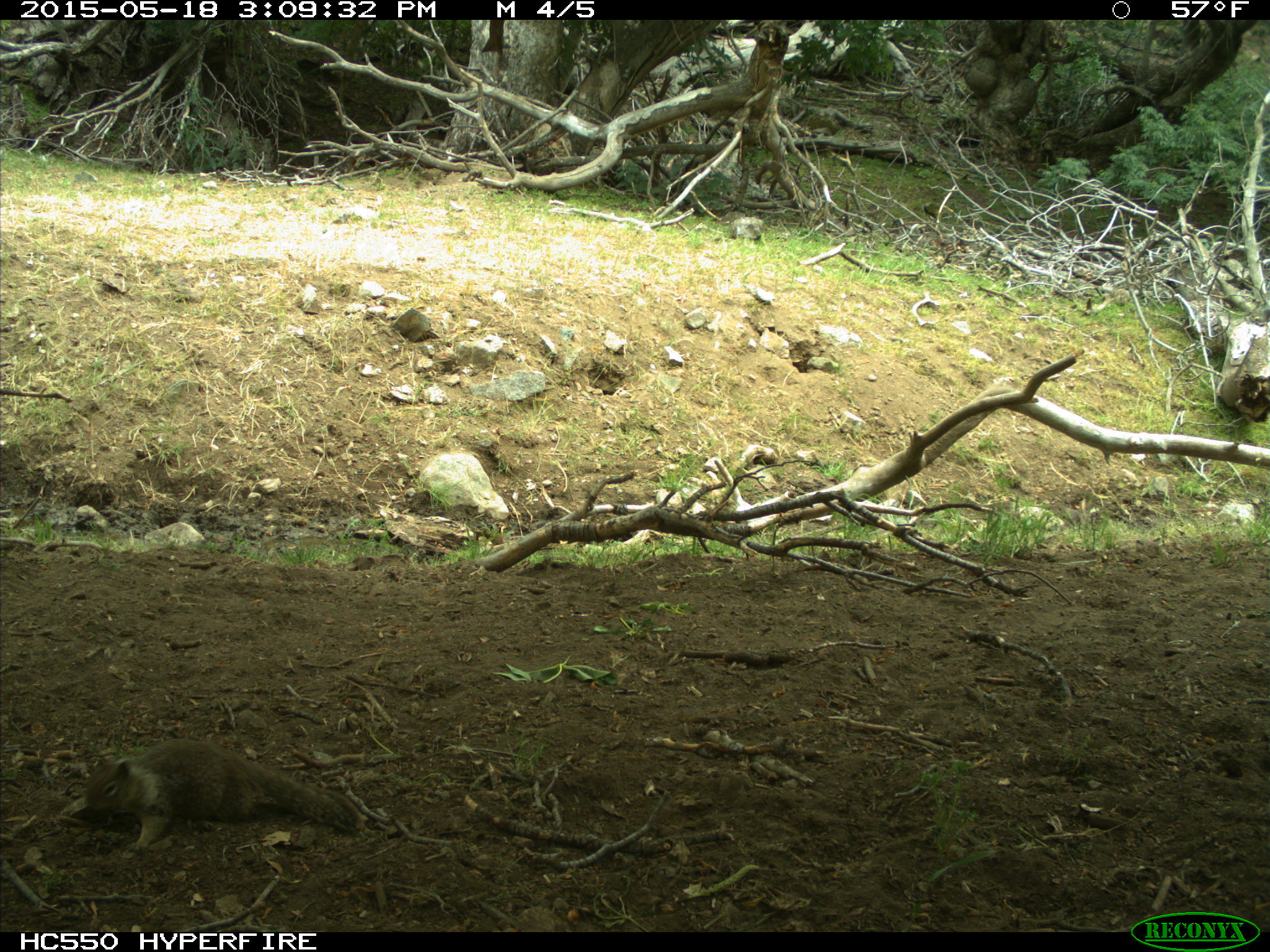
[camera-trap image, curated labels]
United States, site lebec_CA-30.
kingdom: Animalia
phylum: Chordata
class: Mammalia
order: Rodentia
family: Sciuridae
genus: Otospermophilus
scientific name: Otospermophilus beecheyi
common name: california ground squirrel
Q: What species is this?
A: Otospermophilus beecheyi (california ground squirrel).